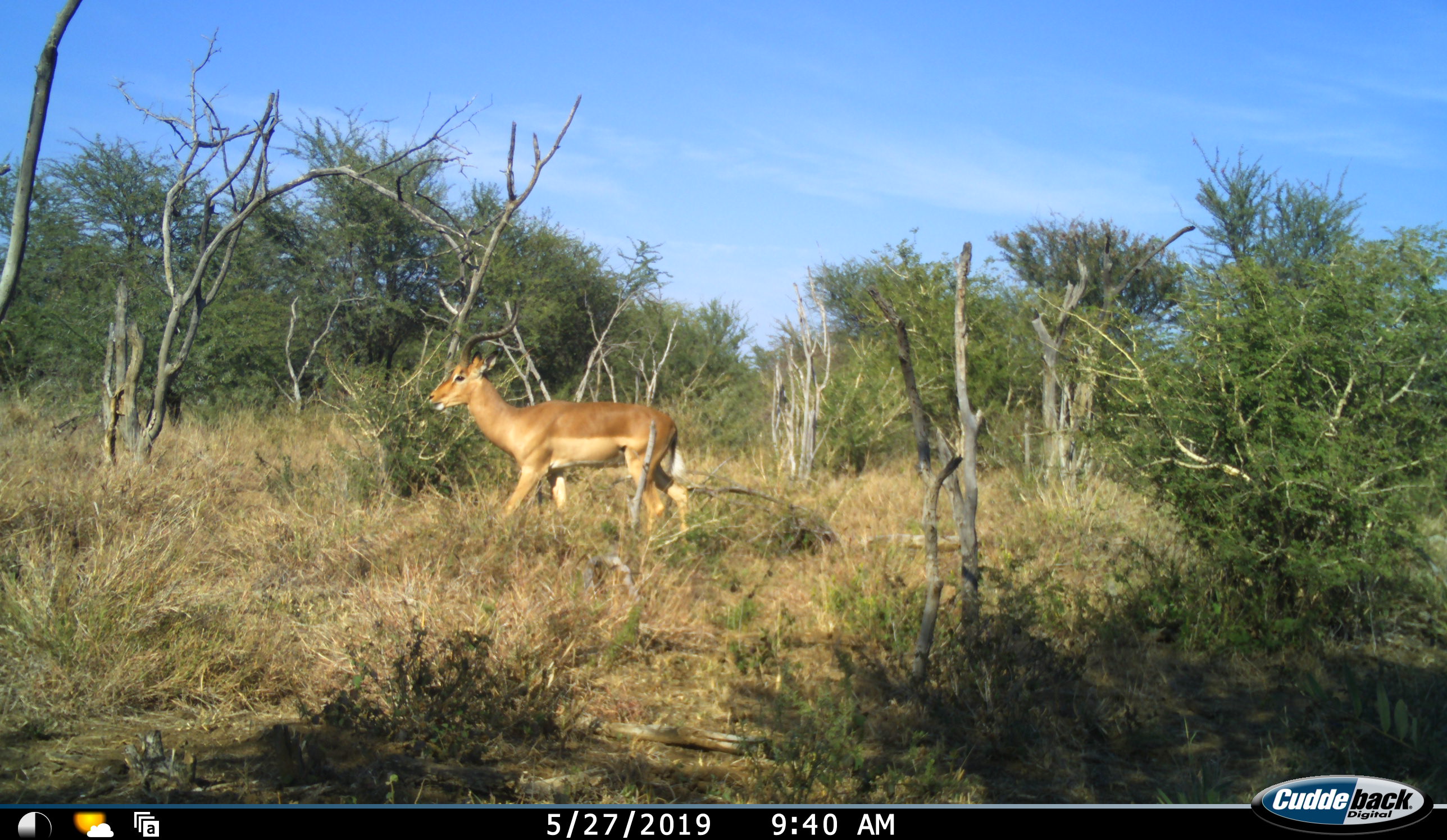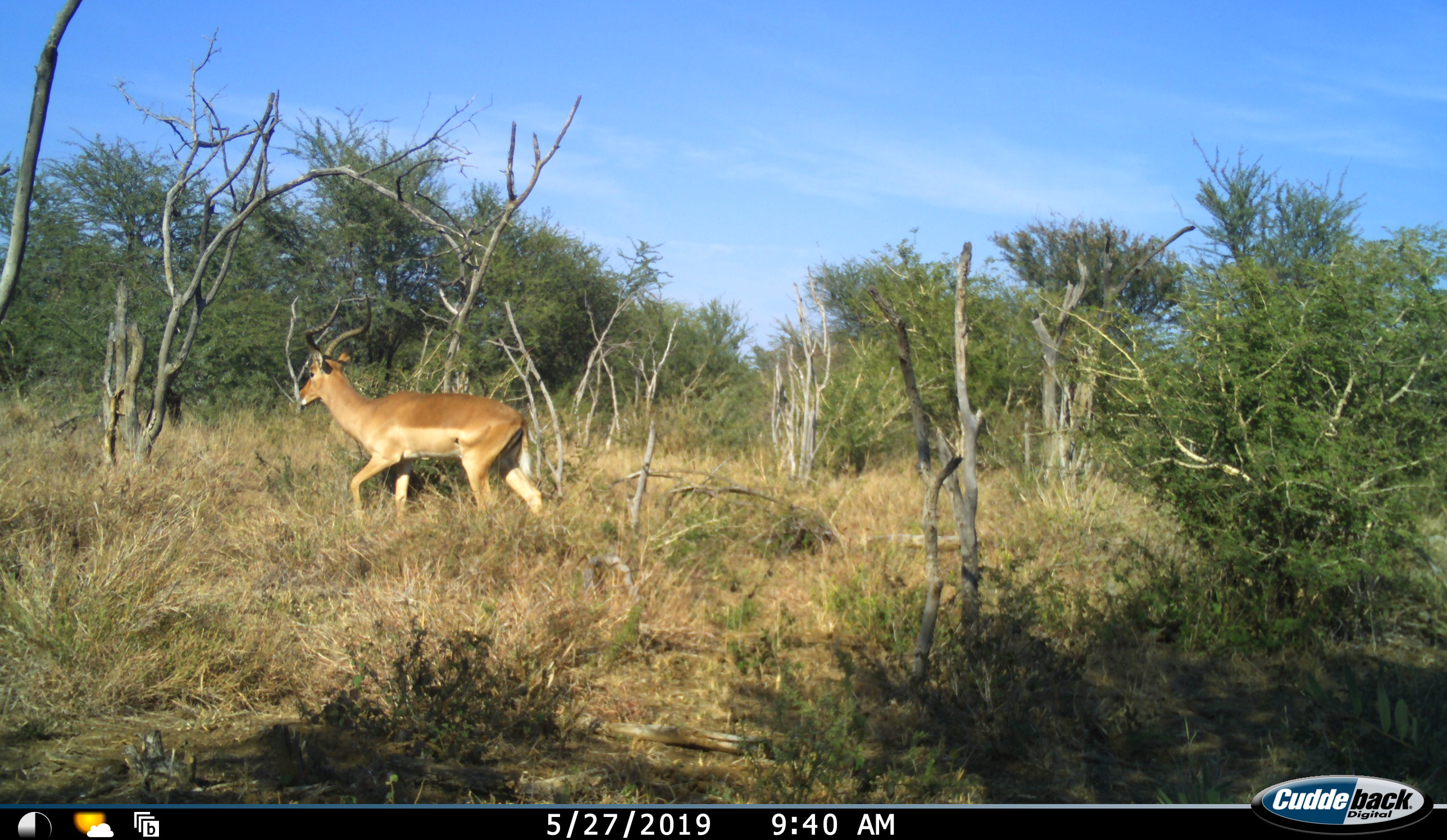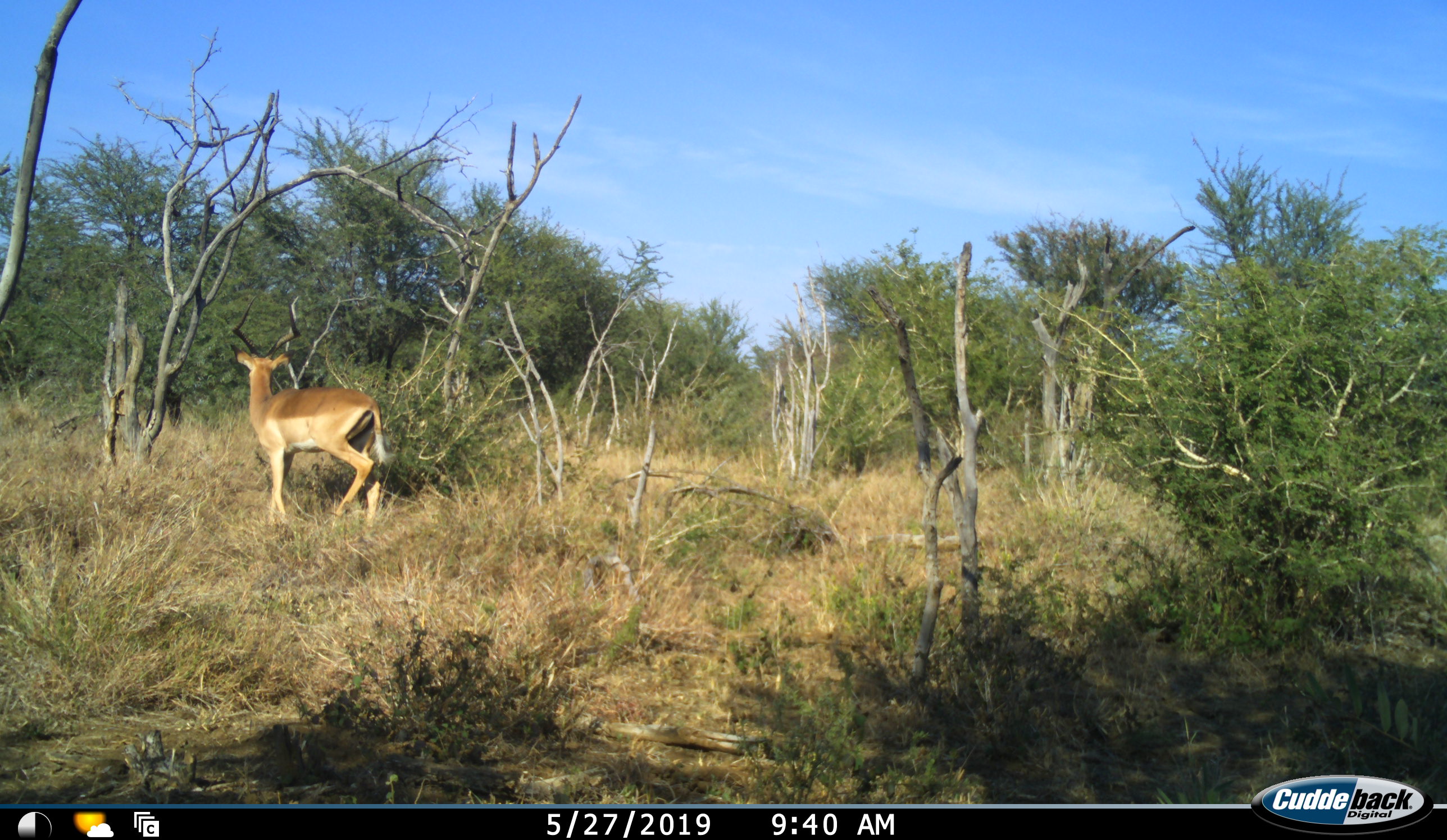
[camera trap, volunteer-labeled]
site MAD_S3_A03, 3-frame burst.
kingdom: Animalia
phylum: Chordata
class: Mammalia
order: Artiodactyla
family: Bovidae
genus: Aepyceros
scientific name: Aepyceros melampus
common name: impala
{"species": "impala (Aepyceros melampus)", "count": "1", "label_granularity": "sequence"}